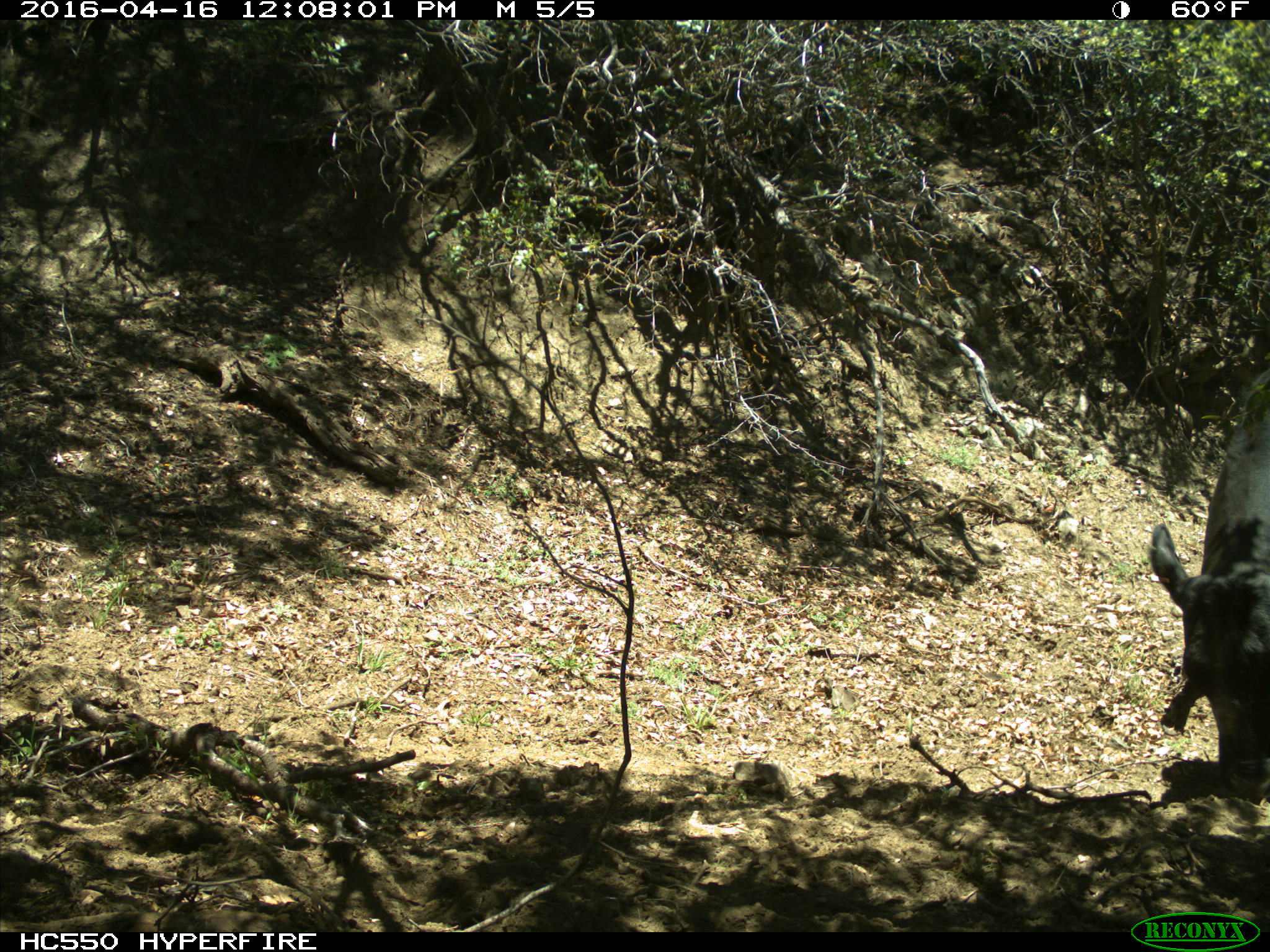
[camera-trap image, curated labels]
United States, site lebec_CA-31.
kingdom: Animalia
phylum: Chordata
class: Mammalia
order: Artiodactyla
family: Bovidae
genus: Bos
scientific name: Bos taurus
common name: domestic cow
Bos taurus (domestic cow).